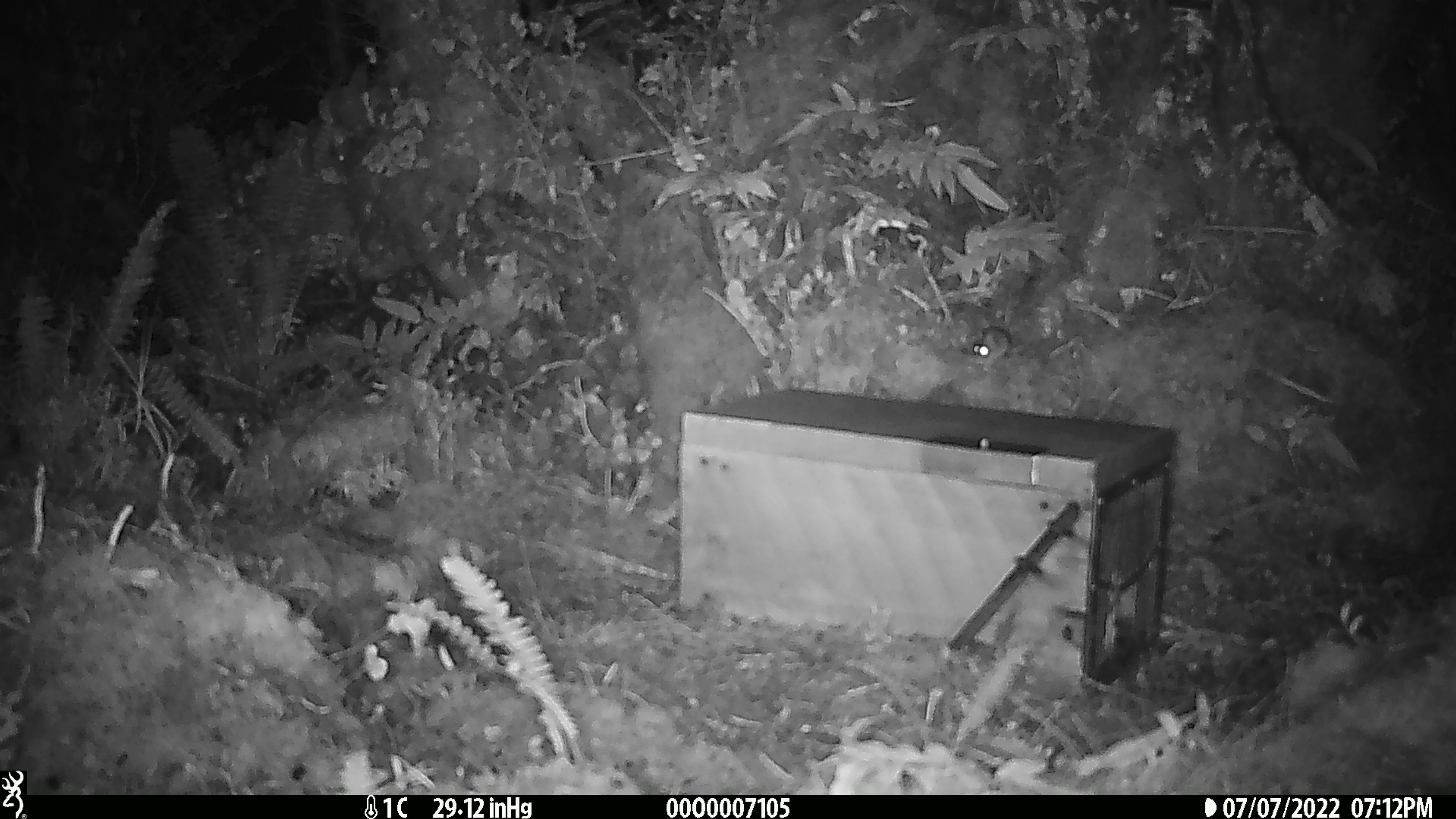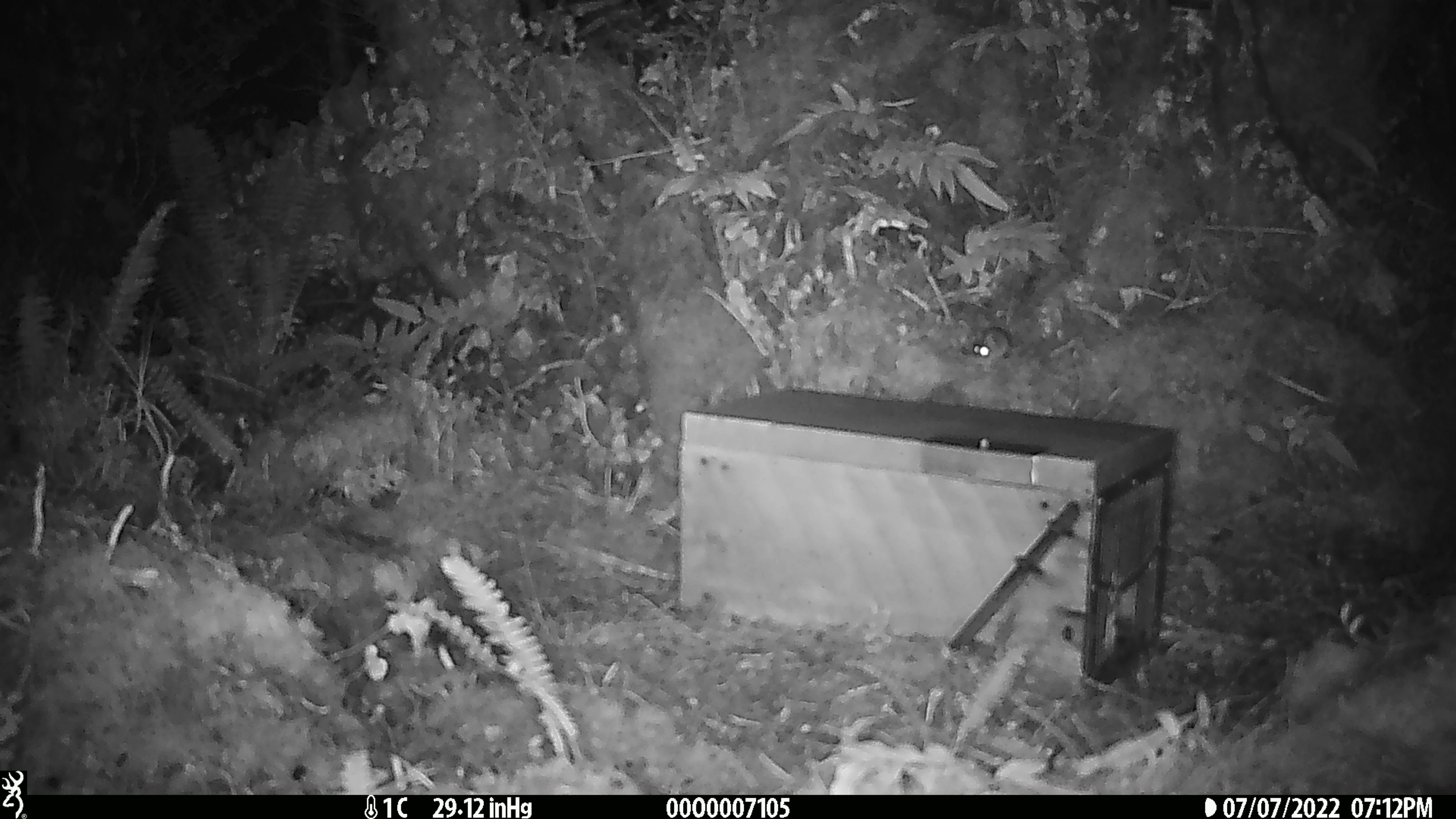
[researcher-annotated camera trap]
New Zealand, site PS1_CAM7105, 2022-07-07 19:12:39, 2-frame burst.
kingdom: Animalia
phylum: Chordata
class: Mammalia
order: Rodentia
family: Muridae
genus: Mus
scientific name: Mus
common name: mouse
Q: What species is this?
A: Mouse (Mus).